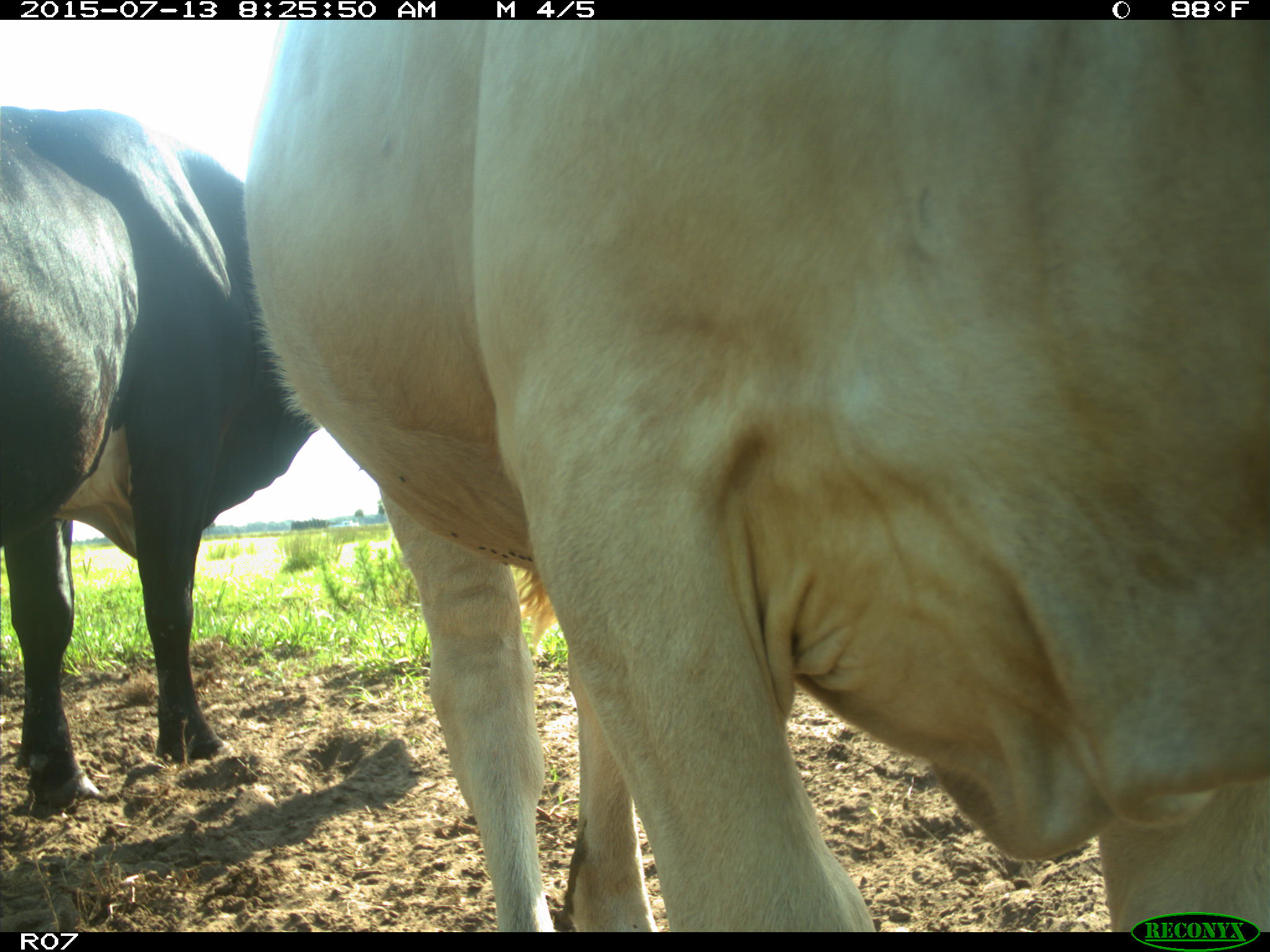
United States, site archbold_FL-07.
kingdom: Animalia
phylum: Chordata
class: Mammalia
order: Artiodactyla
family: Bovidae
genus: Bos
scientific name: Bos taurus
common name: domestic cow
Bos taurus (domestic cow).